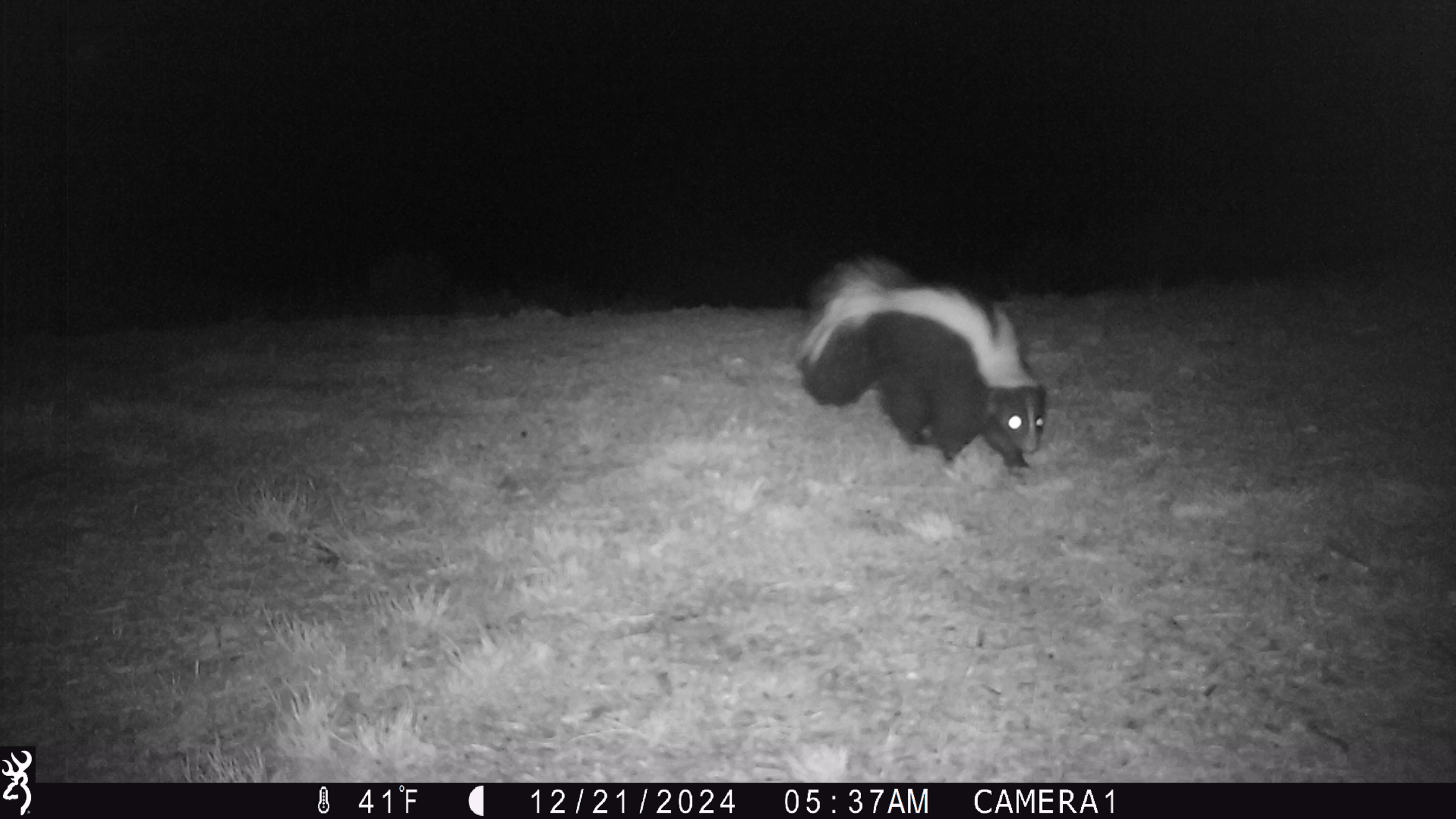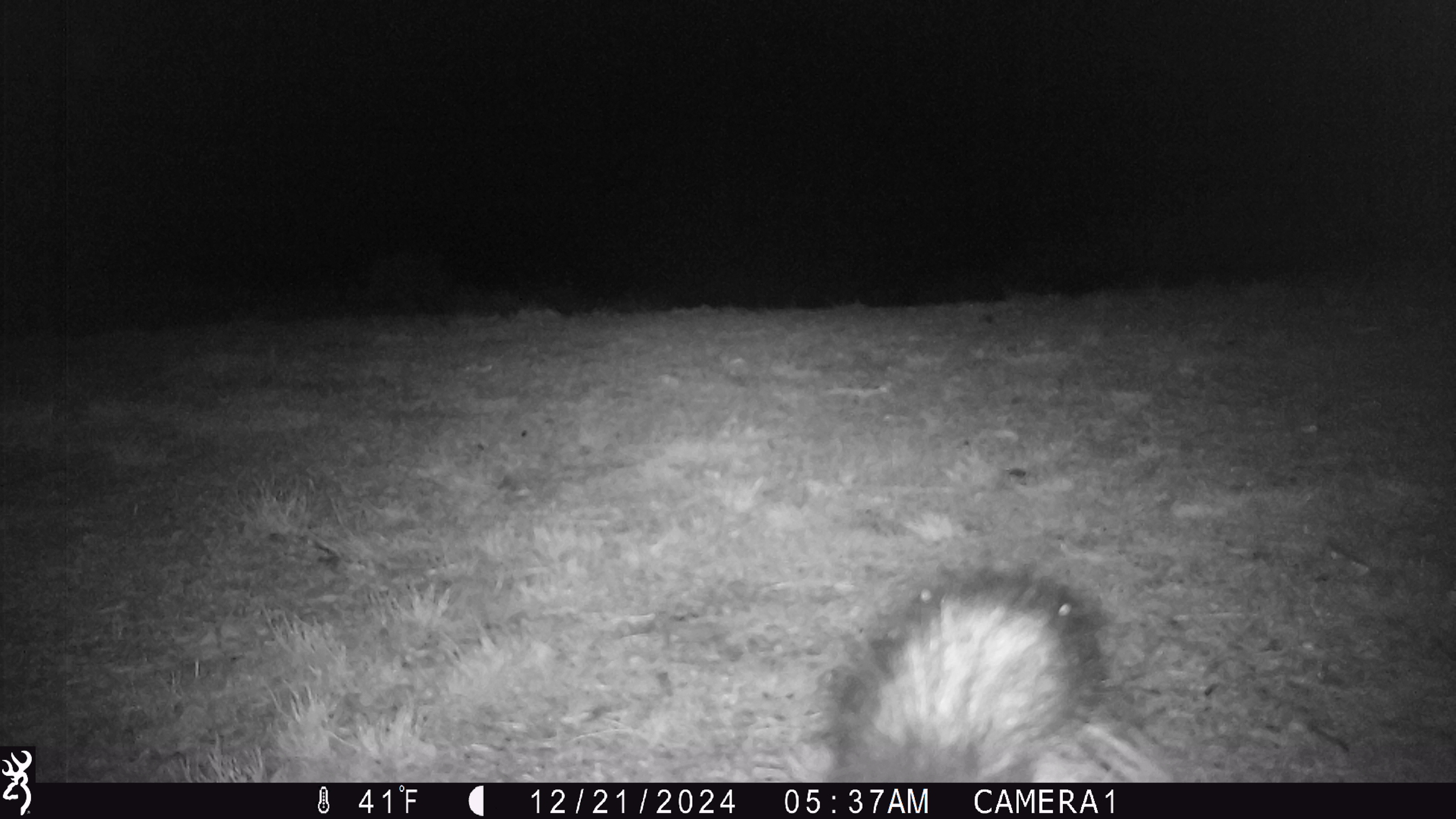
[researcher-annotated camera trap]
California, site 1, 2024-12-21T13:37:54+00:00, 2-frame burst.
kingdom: Animalia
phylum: Chordata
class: Mammalia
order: Carnivora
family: Mephitidae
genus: Mephitis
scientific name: Mephitis mephitis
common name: striped skunk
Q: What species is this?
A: Striped skunk (Mephitis mephitis).